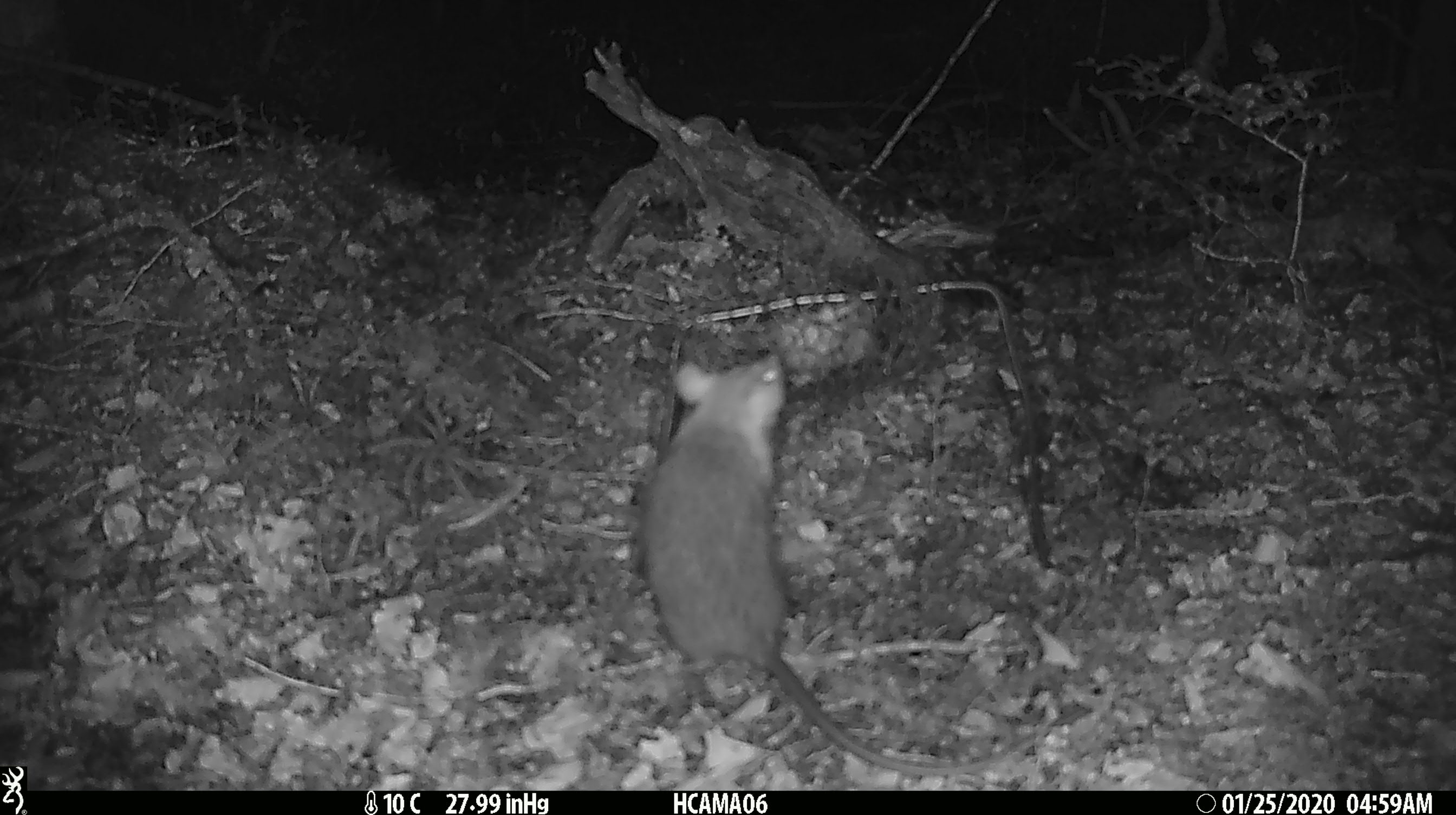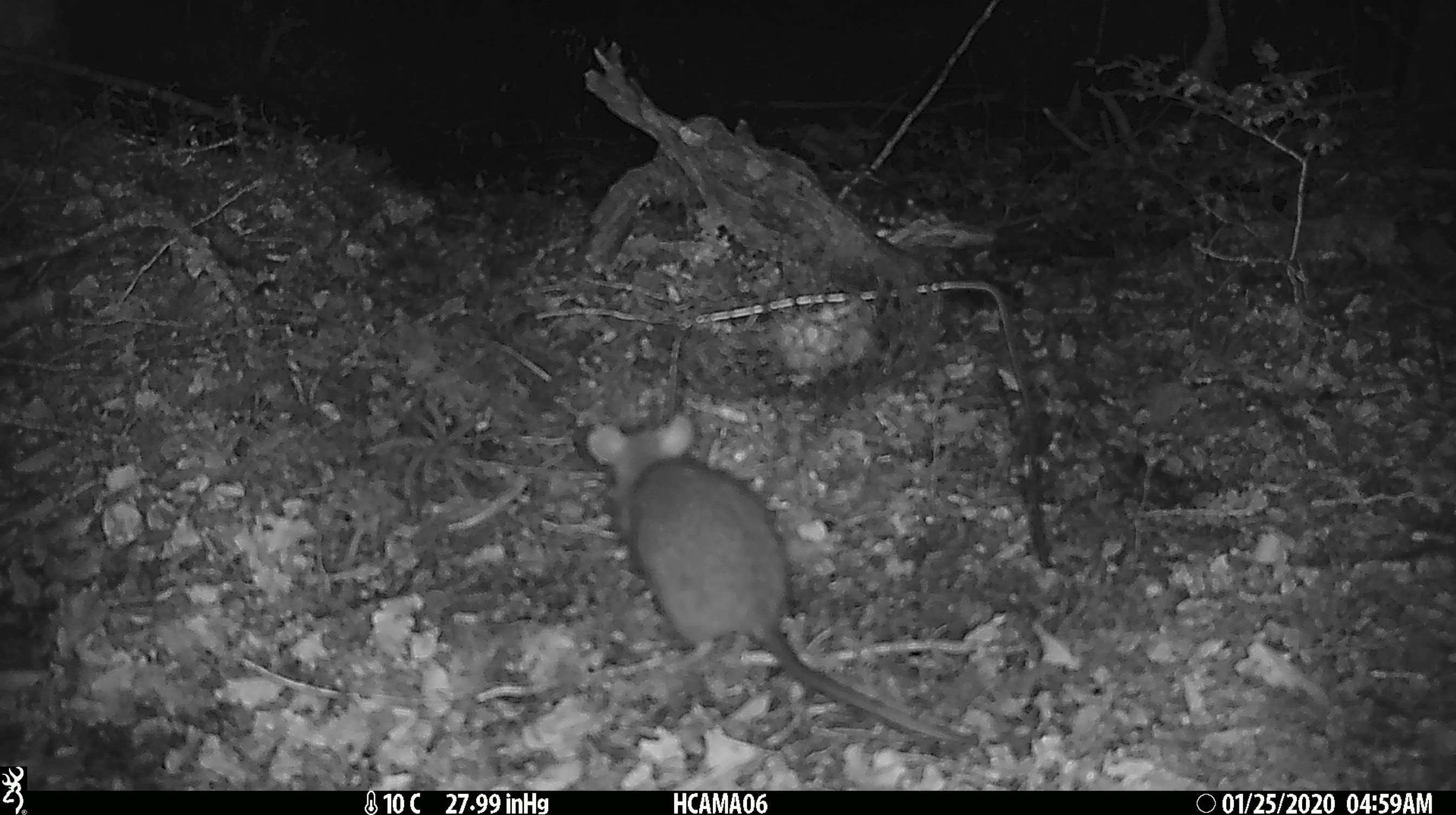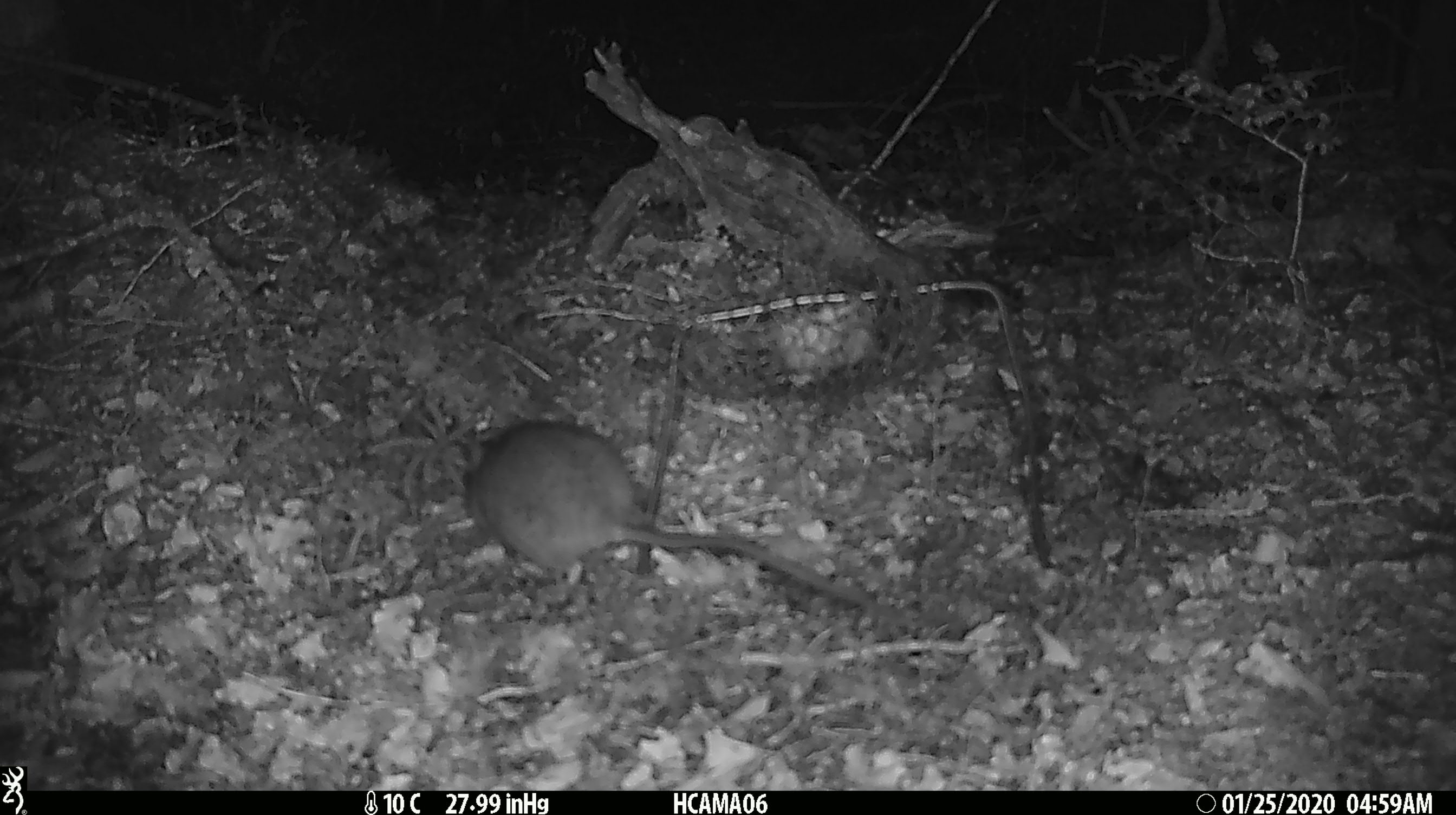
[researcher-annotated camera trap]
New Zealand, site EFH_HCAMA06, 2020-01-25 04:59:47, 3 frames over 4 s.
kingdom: Animalia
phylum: Chordata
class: Mammalia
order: Rodentia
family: Muridae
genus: Rattus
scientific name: Rattus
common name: rat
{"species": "rat (Rattus)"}